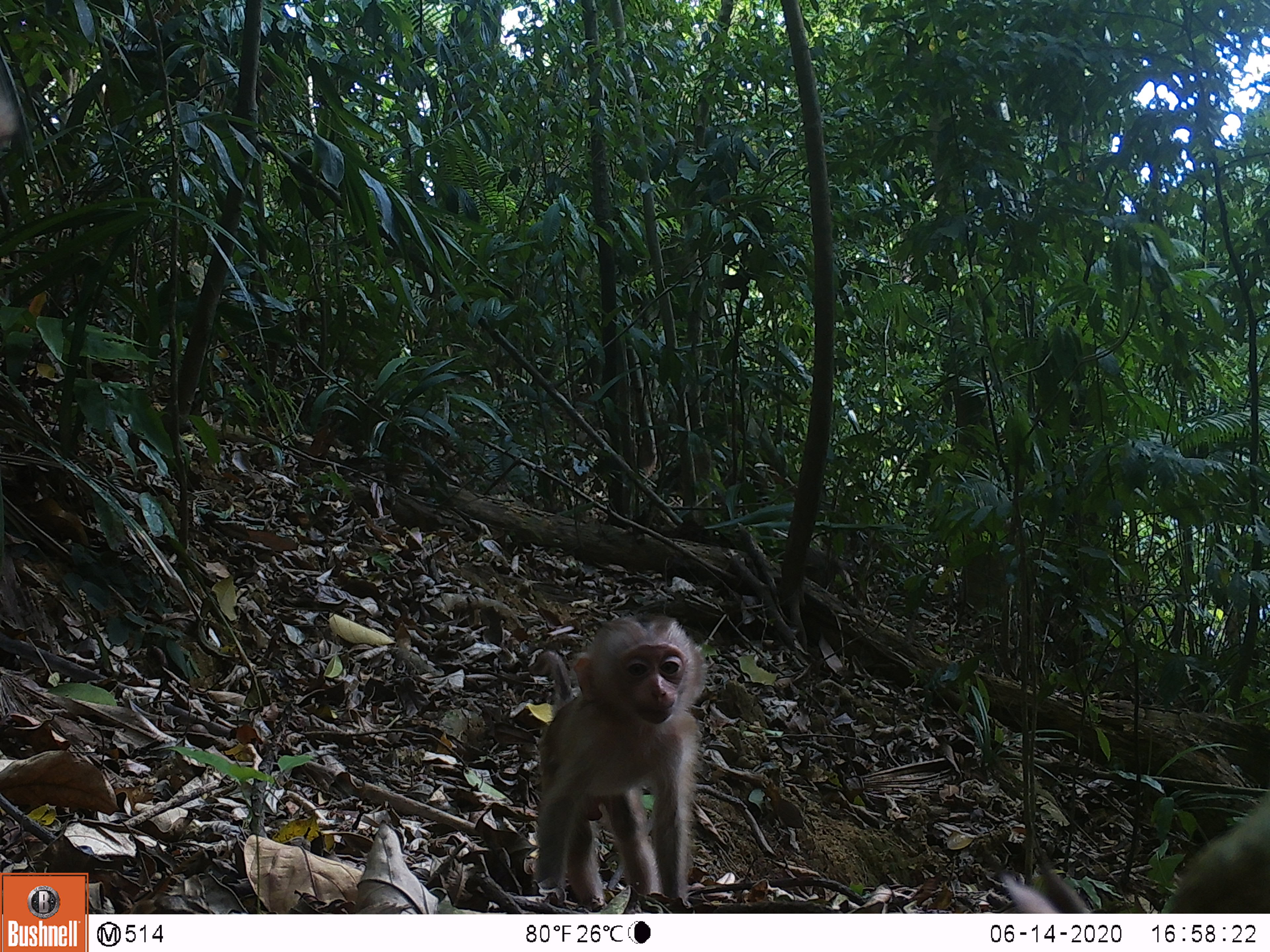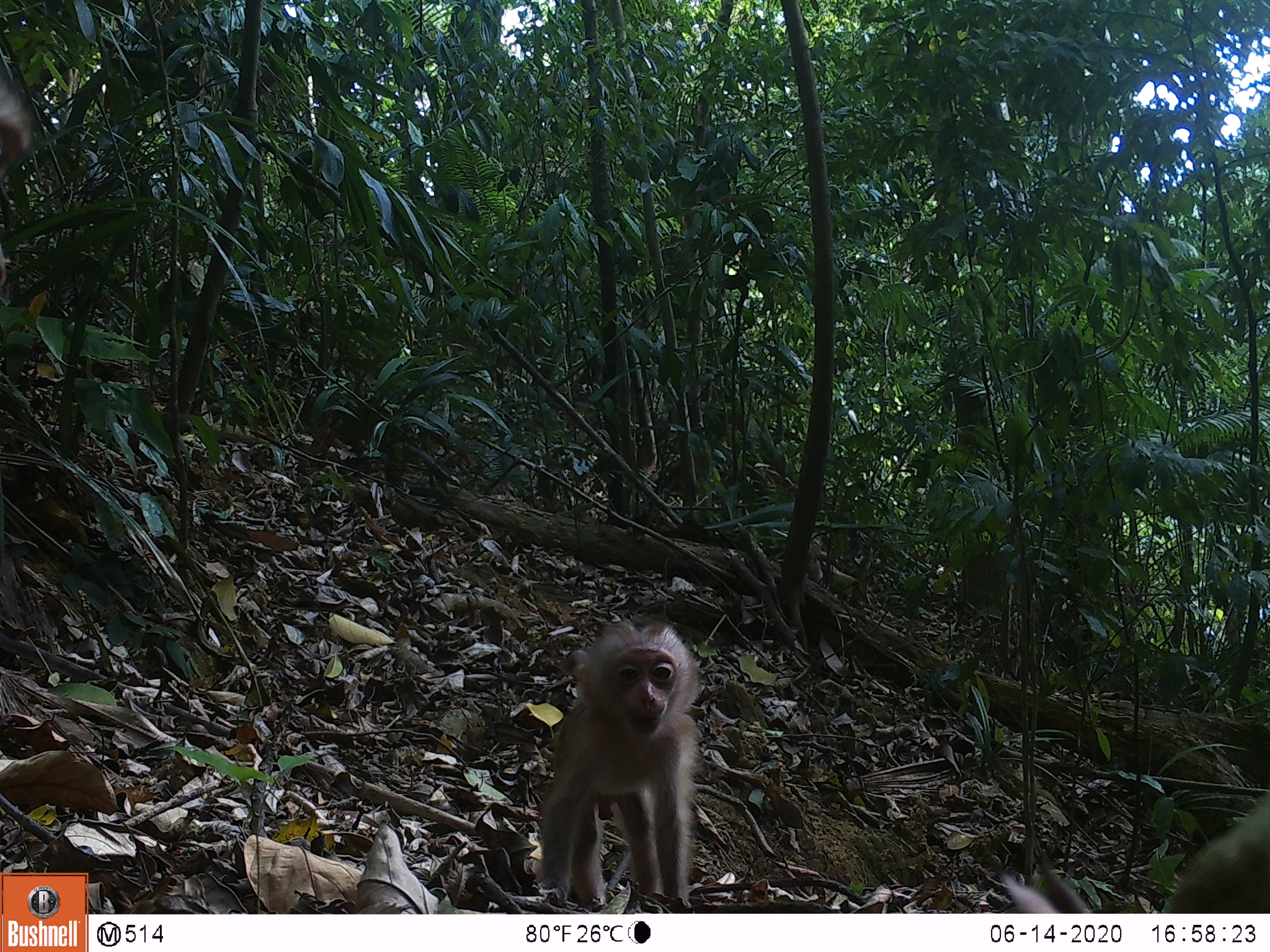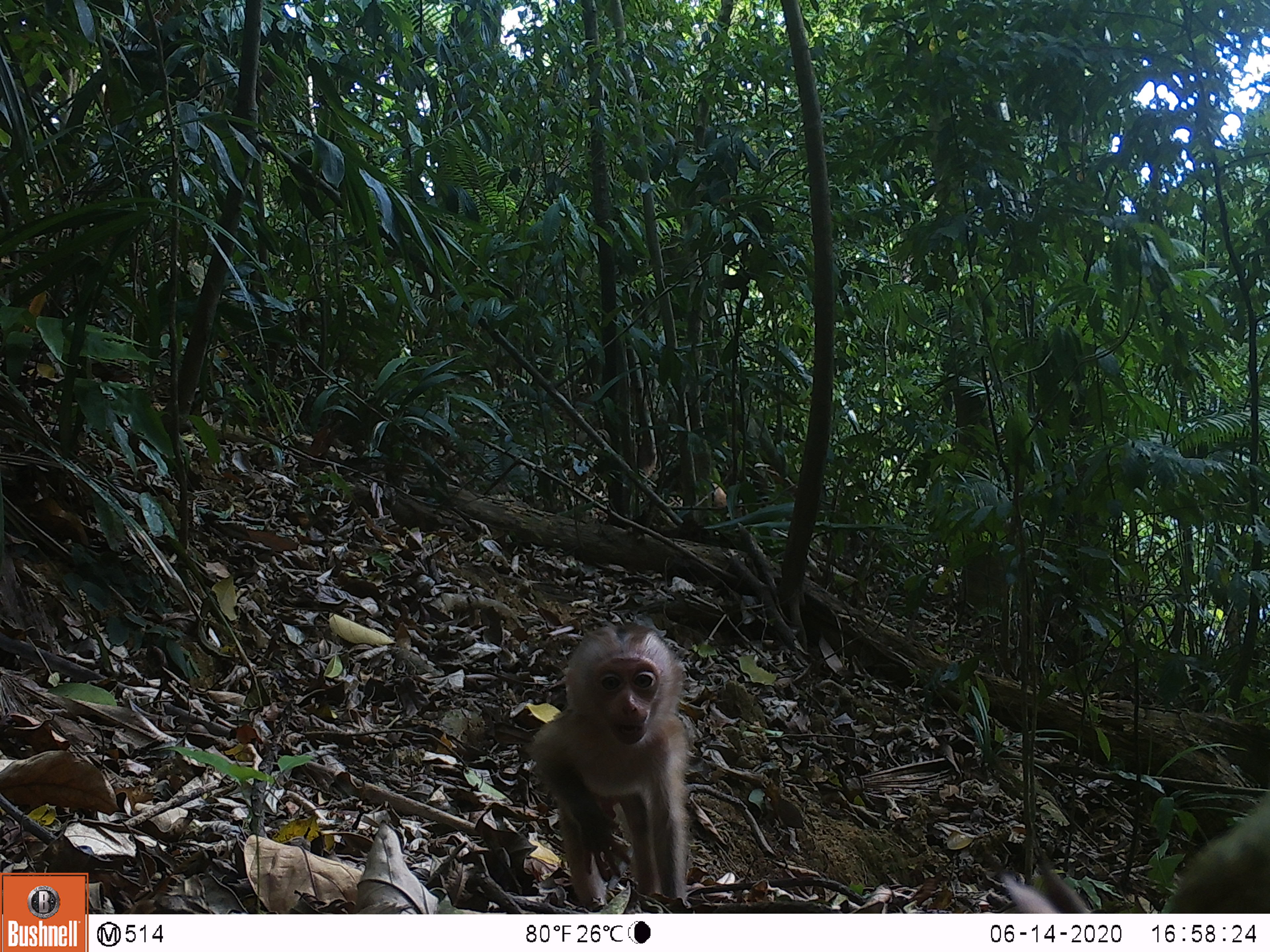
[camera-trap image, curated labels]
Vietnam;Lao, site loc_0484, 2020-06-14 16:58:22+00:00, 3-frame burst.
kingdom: Animalia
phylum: Chordata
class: Mammalia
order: Primates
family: Cercopithecidae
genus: Macaca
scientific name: Macaca nemestrina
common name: pig-tailed macaque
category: pig tailed macaque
Pig tailed macaque (pig-tailed macaque) (Macaca nemestrina). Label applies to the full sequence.